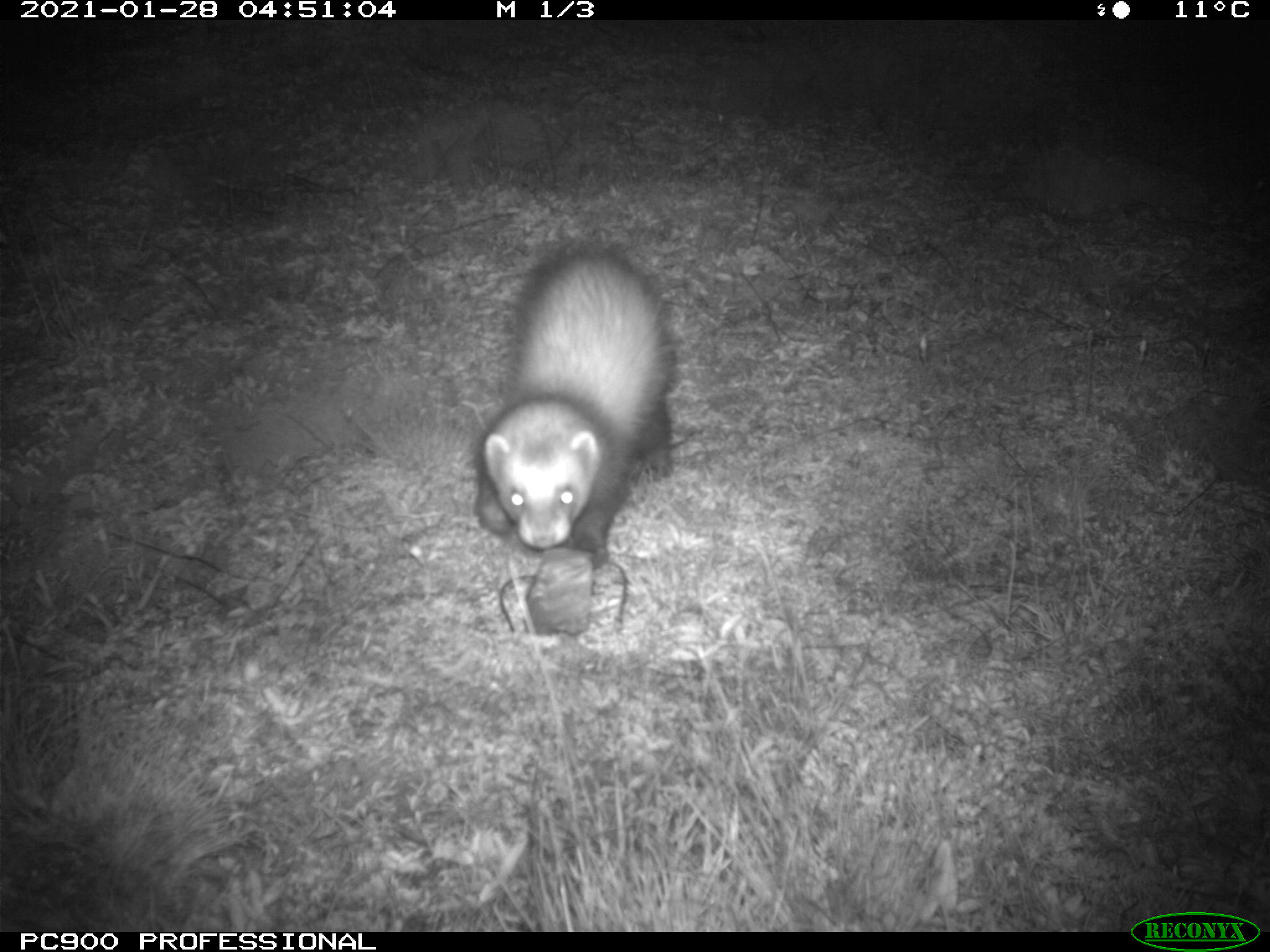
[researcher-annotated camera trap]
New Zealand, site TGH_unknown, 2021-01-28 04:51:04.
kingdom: Animalia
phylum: Chordata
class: Mammalia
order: Carnivora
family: Mustelidae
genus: Mustela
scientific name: Mustela furo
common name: ferret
Ferret (Mustela furo).